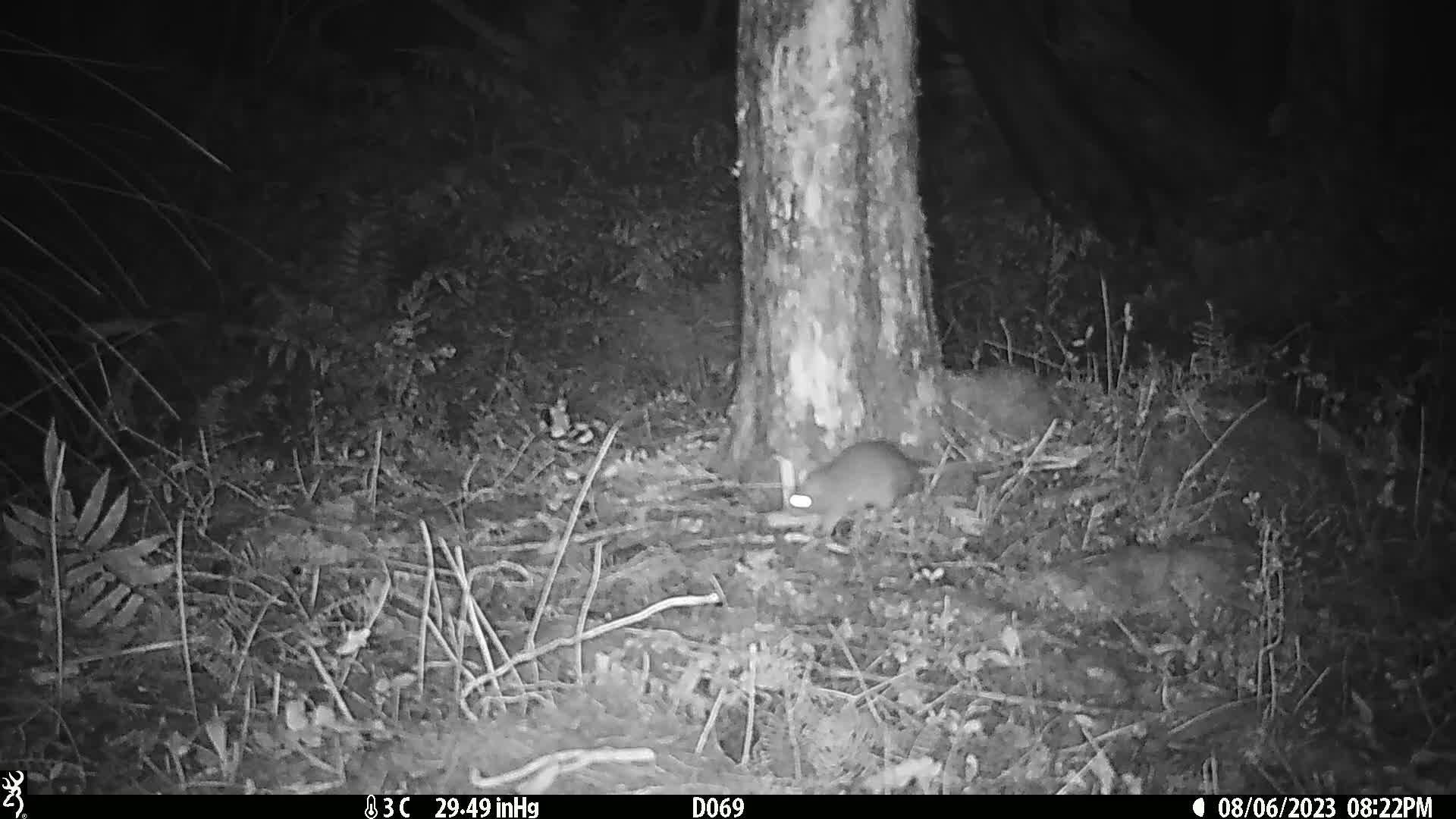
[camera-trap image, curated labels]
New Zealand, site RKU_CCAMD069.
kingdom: Animalia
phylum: Chordata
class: Mammalia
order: Rodentia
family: Muridae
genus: Rattus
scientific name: Rattus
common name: rat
Rat (Rattus).